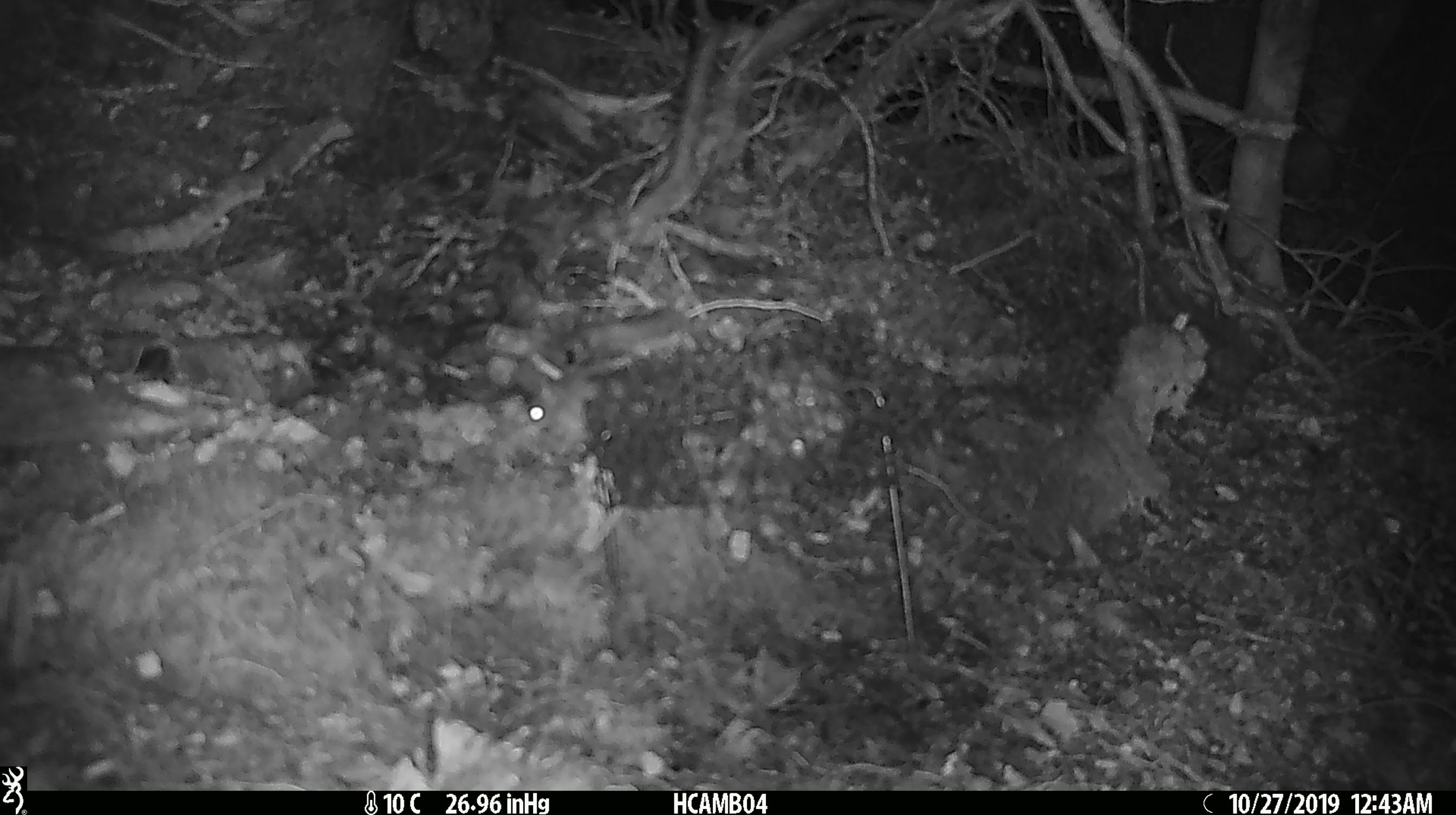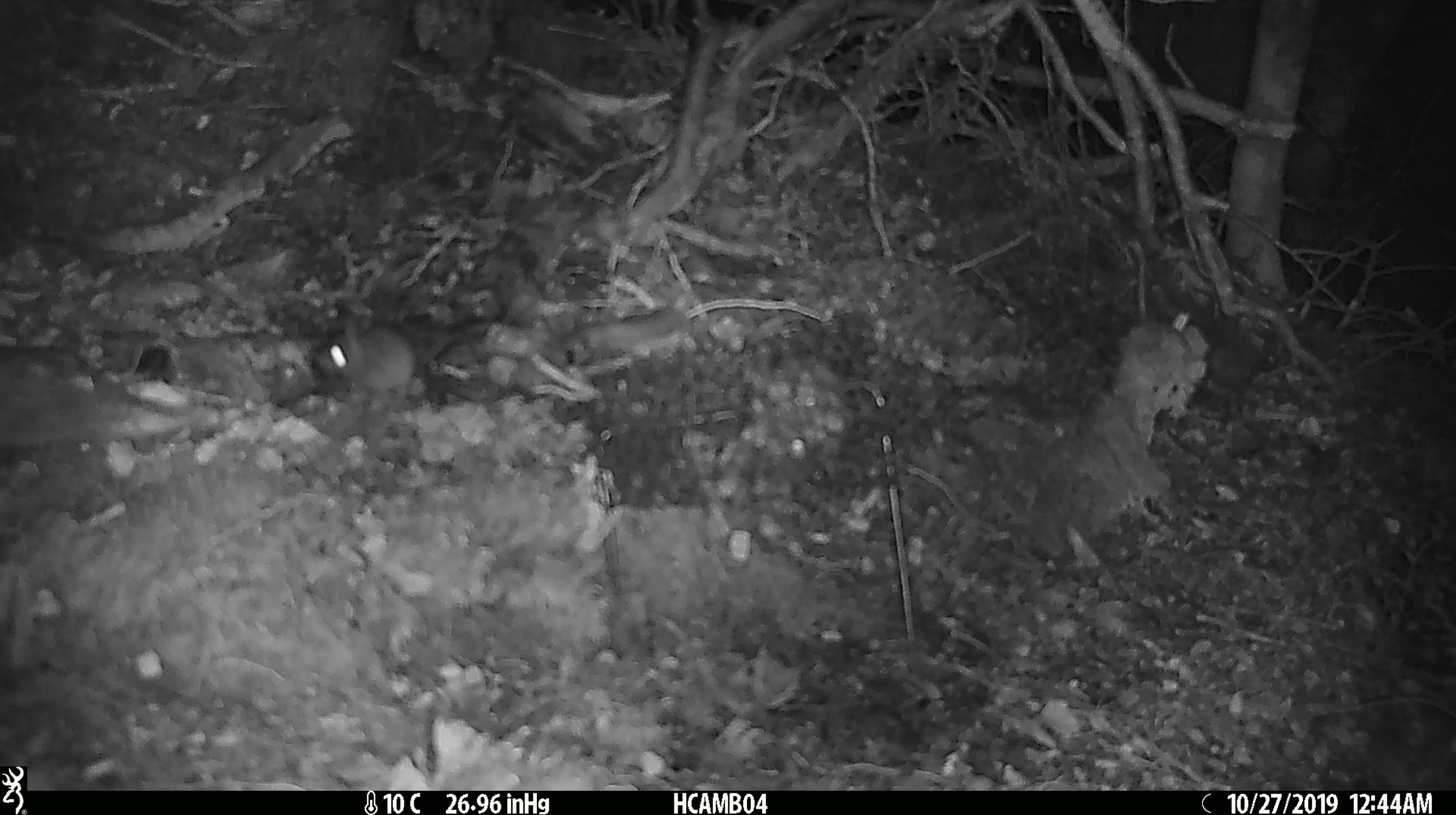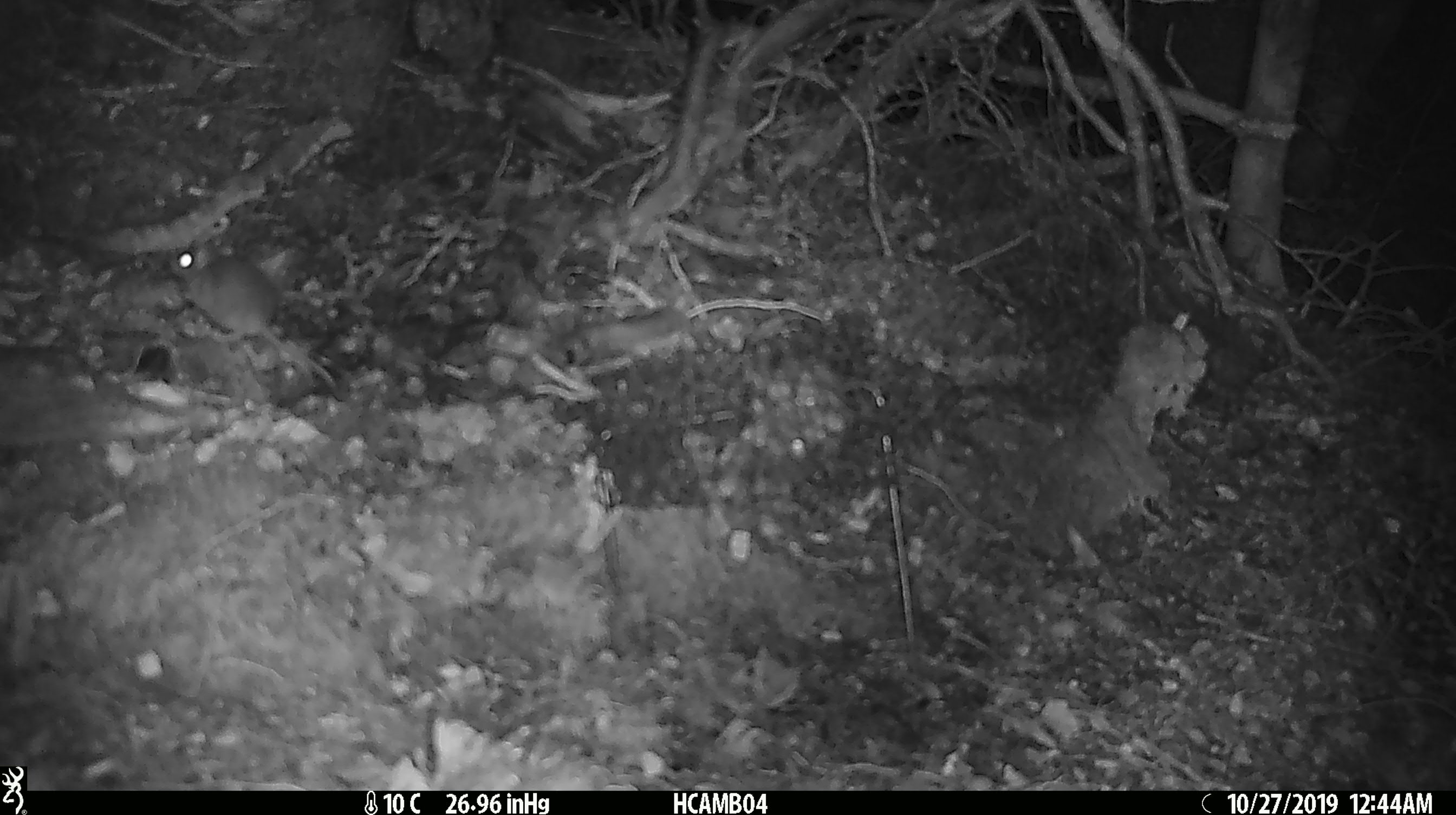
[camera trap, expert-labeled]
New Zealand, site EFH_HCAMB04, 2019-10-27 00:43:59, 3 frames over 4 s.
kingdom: Animalia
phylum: Chordata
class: Mammalia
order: Rodentia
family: Muridae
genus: Mus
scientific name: Mus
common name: mouse